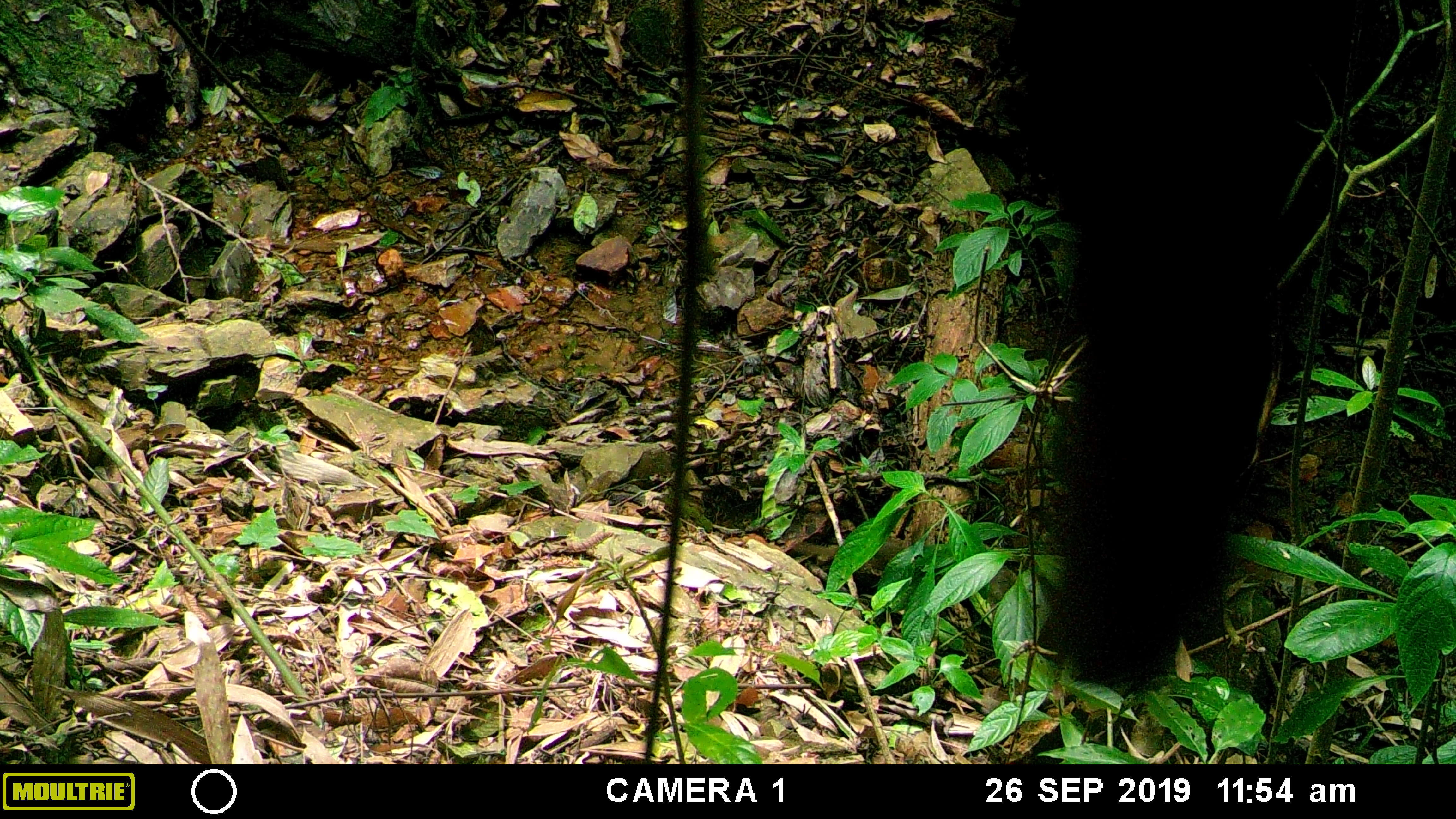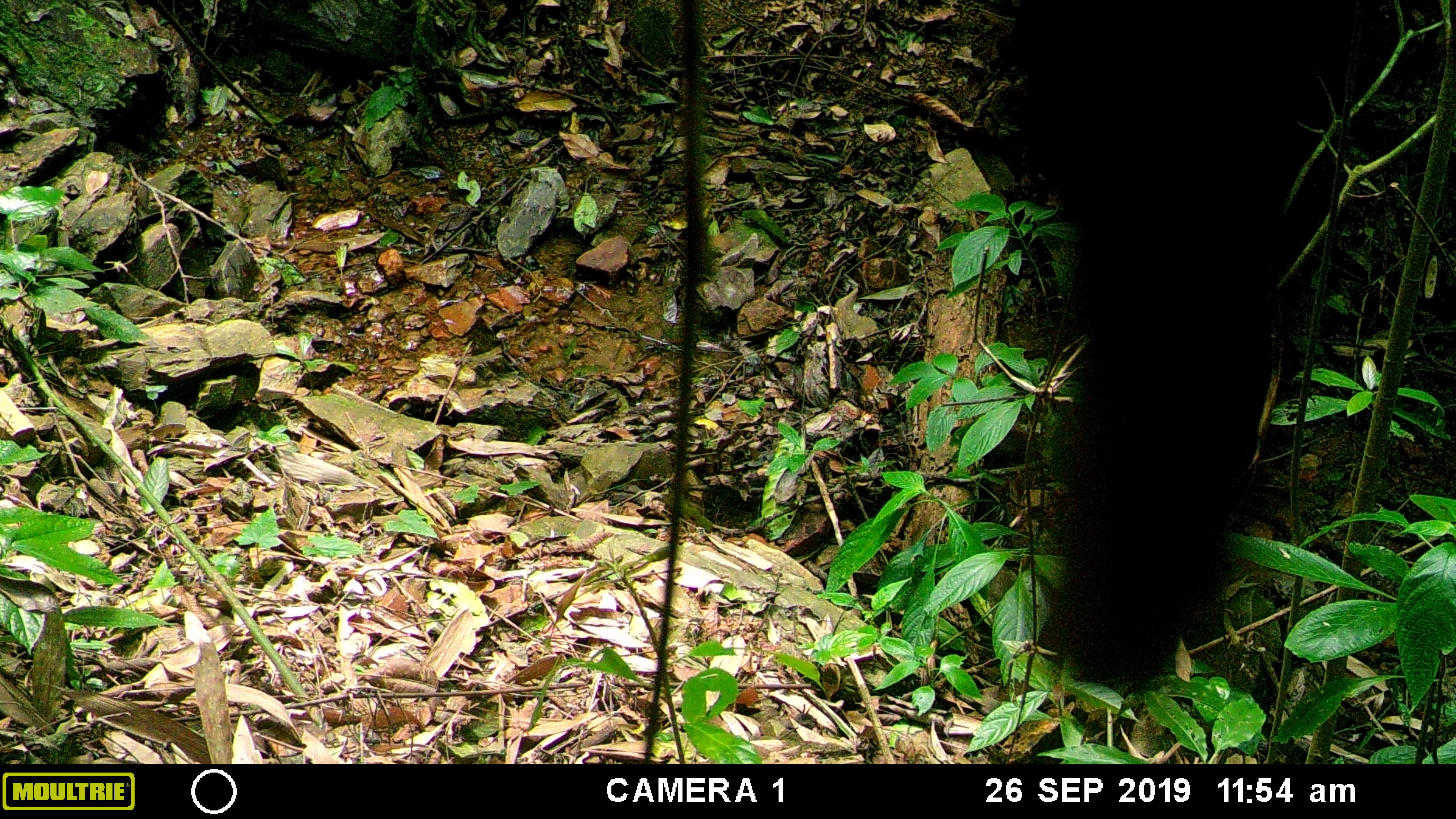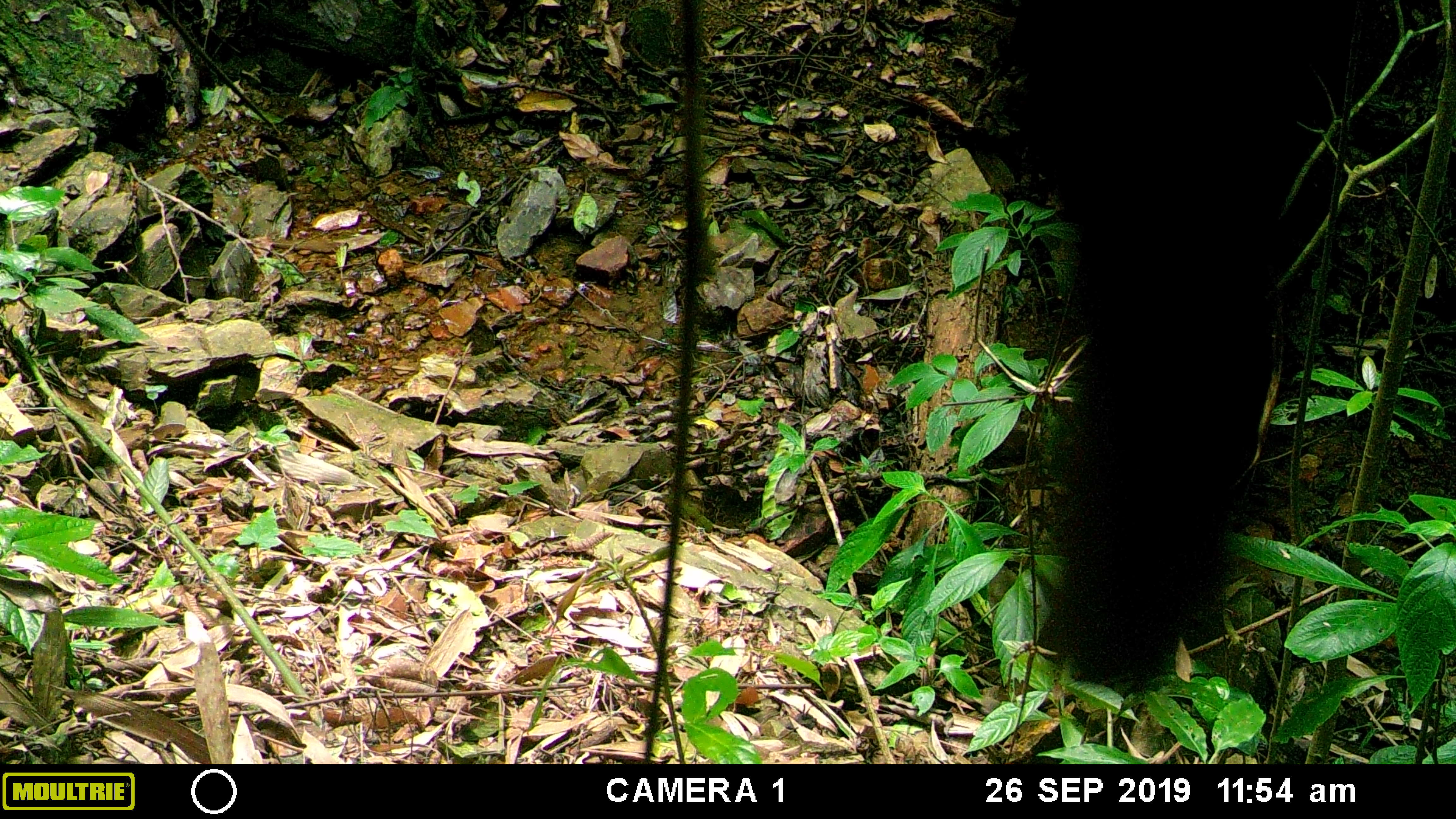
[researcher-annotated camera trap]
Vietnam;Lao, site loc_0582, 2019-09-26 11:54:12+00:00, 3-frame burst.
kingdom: Animalia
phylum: Chordata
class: Mammalia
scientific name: Mammalia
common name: mammal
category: unidentified small mammal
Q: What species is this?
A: Unidentified small mammal (mammal) (Mammalia).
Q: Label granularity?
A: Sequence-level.